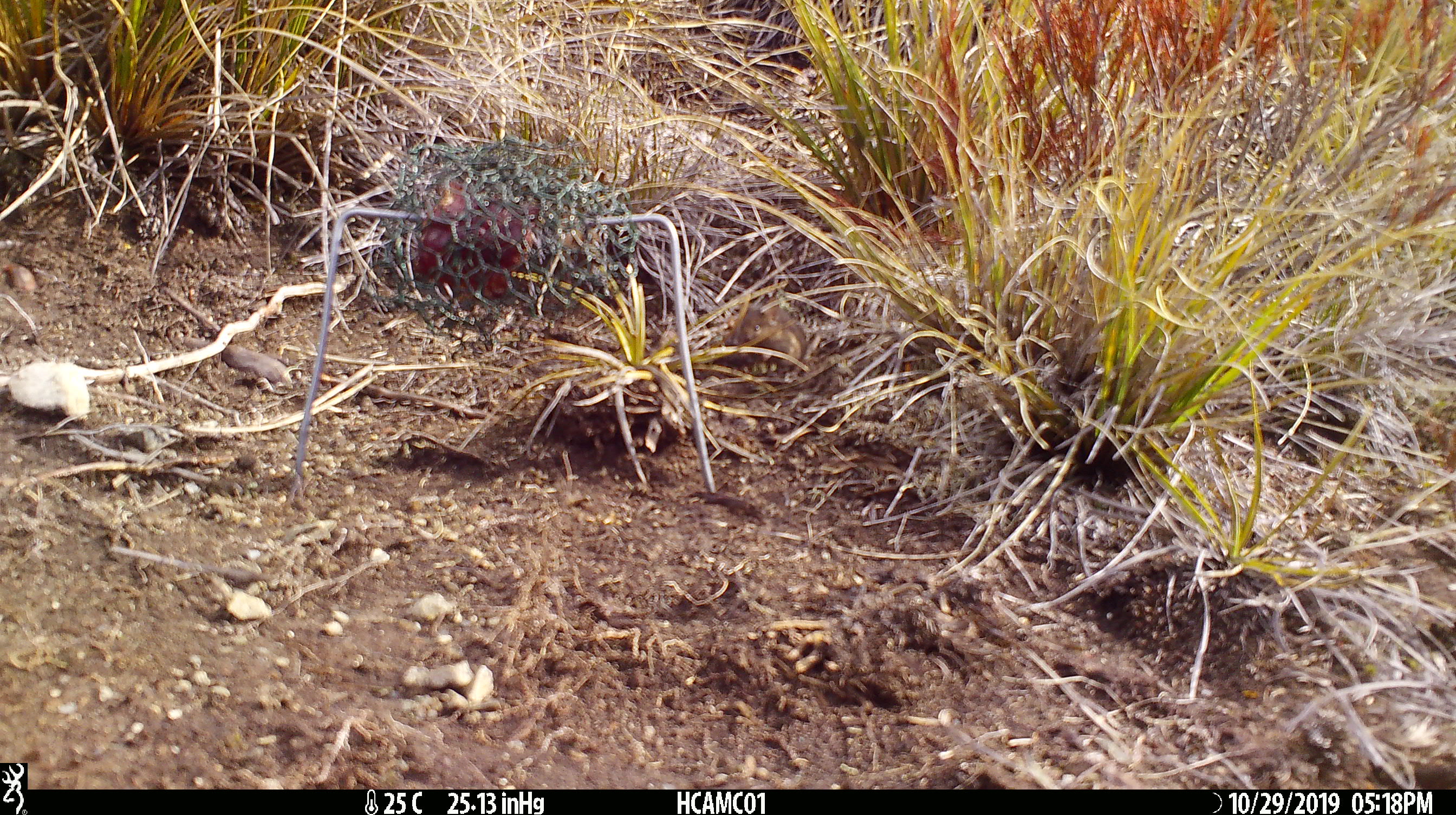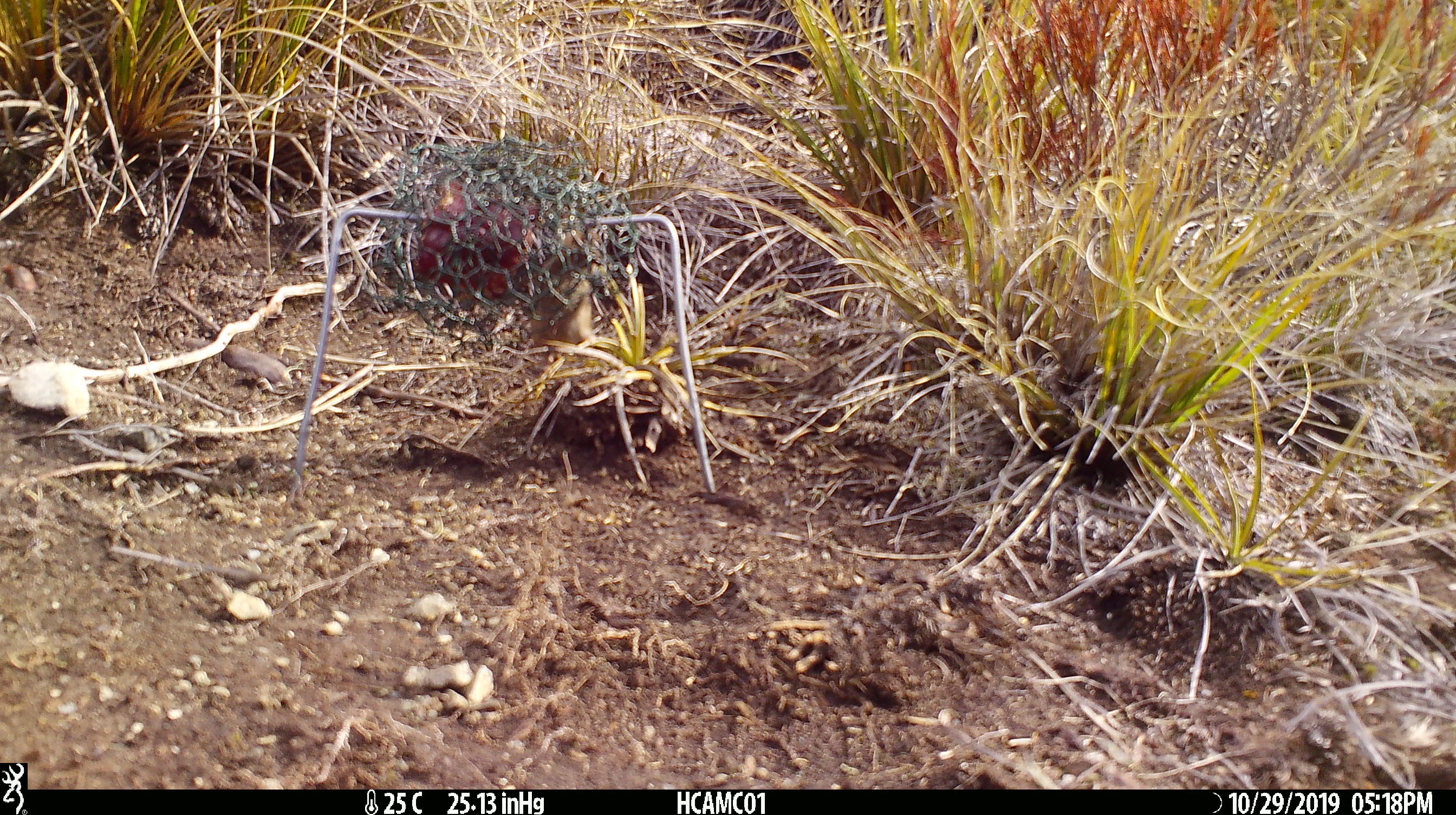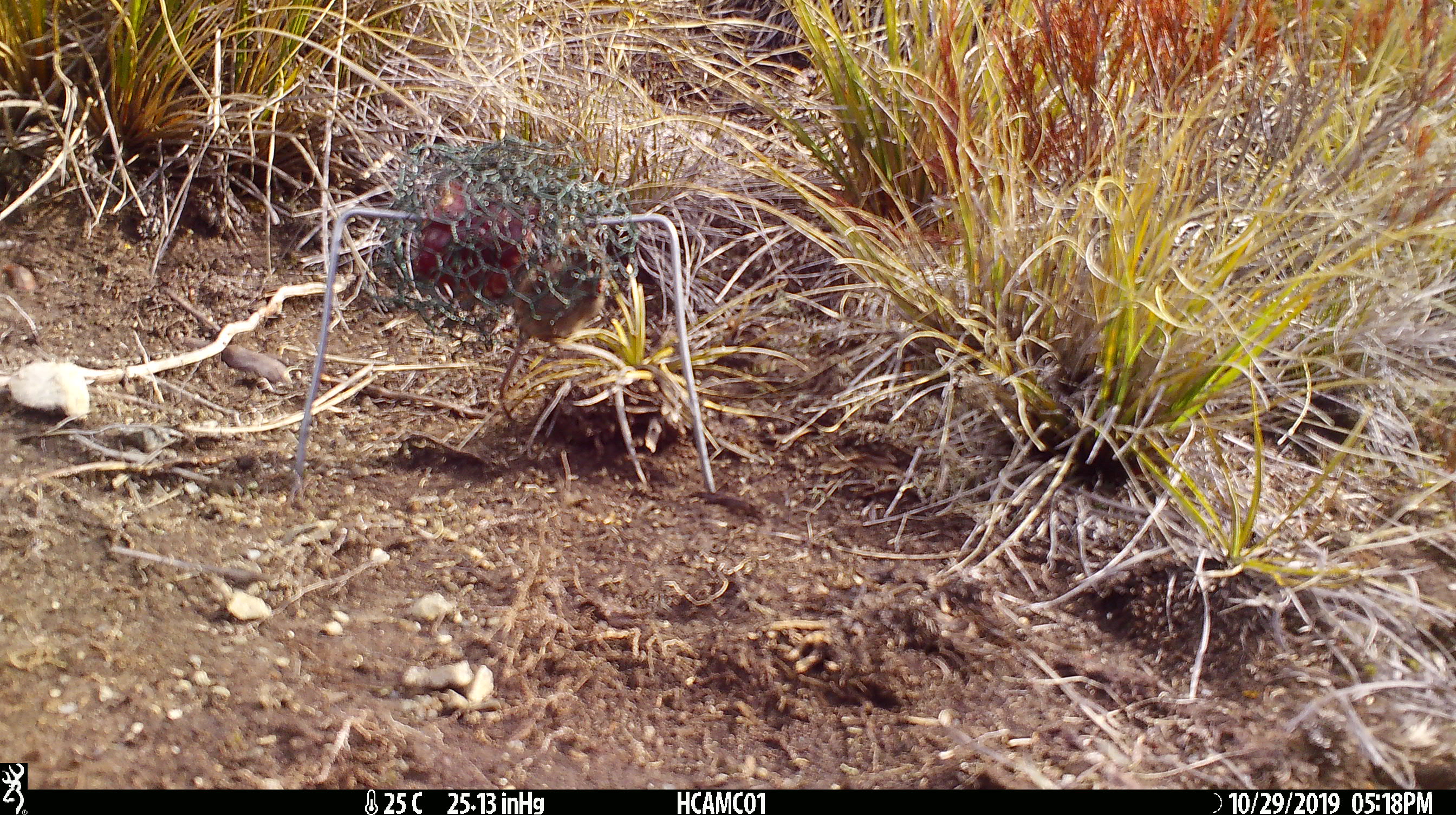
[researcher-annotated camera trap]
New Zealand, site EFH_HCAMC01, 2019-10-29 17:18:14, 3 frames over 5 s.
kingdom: Animalia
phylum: Chordata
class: Mammalia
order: Rodentia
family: Muridae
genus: Mus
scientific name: Mus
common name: mouse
Mouse (Mus).